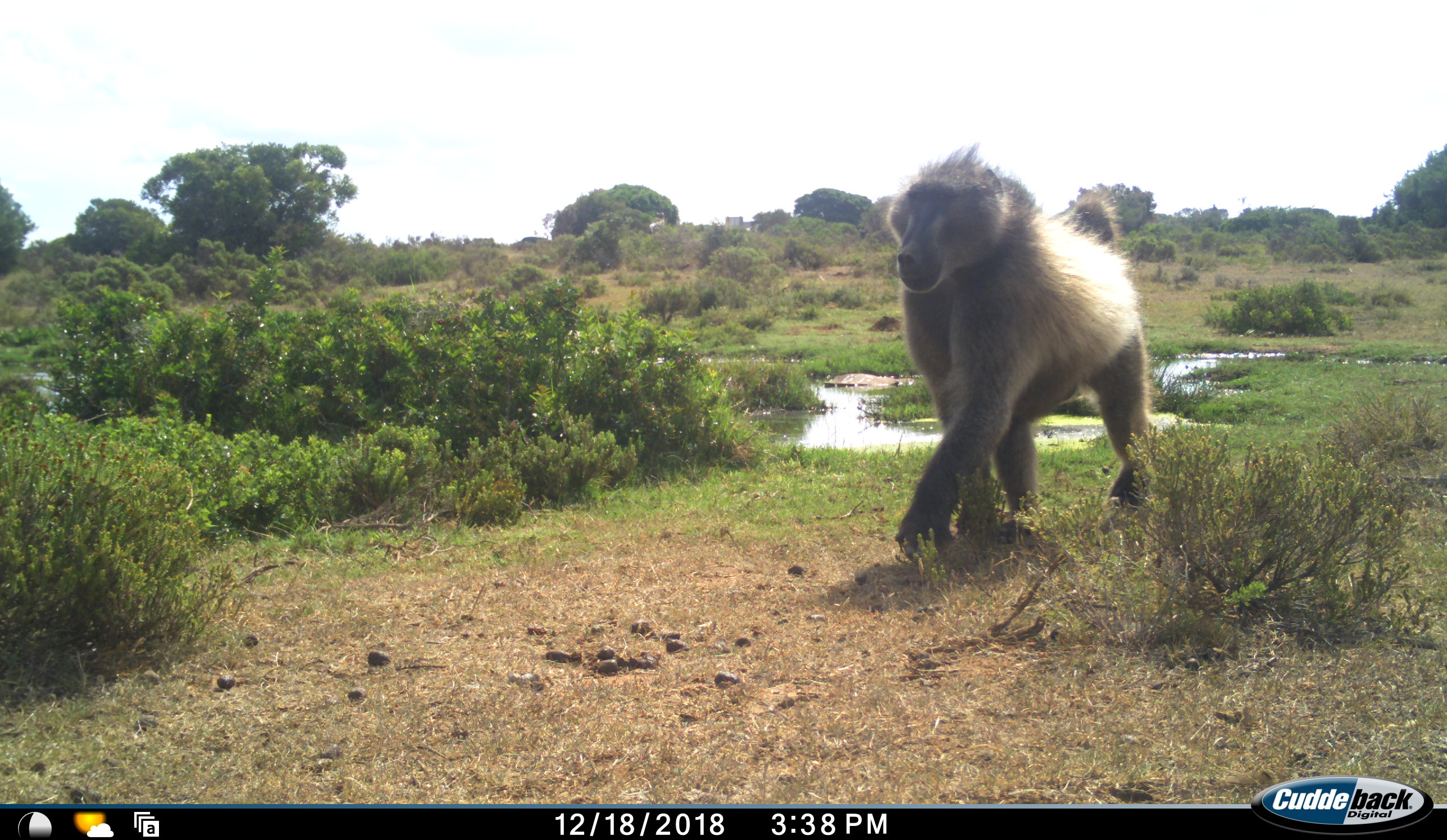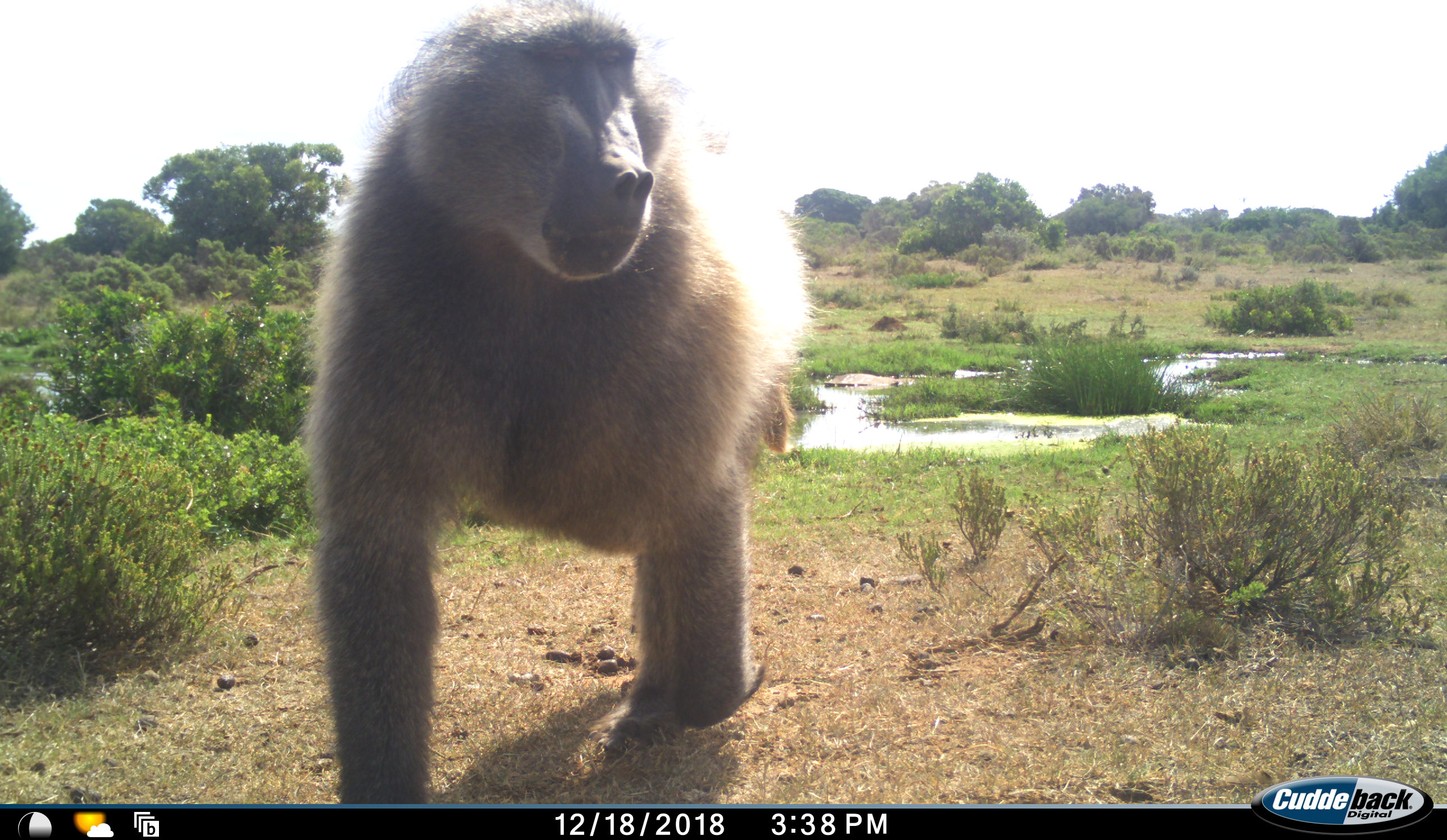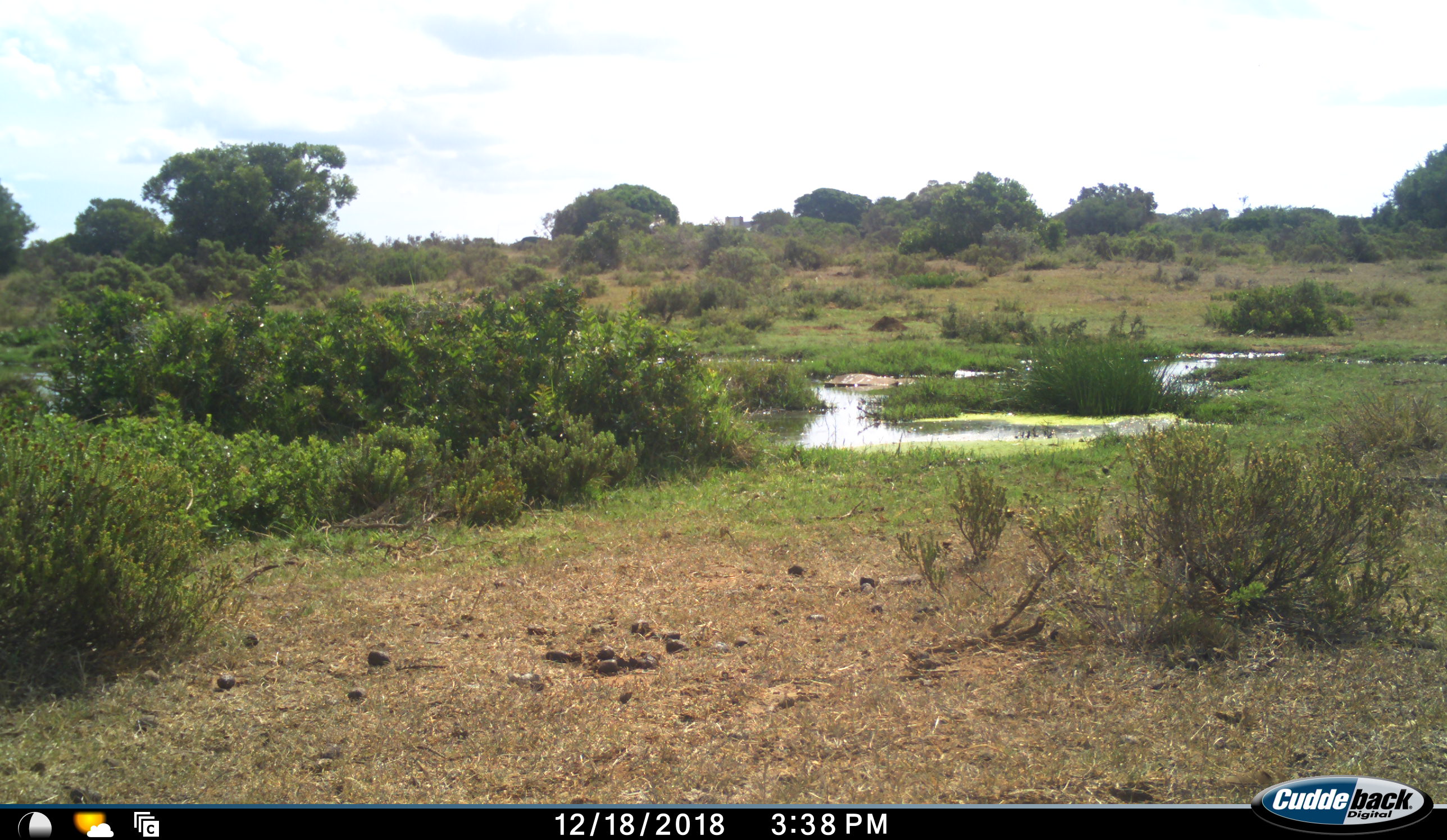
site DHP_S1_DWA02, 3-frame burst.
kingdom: Animalia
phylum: Chordata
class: Mammalia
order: Primates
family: Cercopithecidae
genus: Papio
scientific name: Papio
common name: baboon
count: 1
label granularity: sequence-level